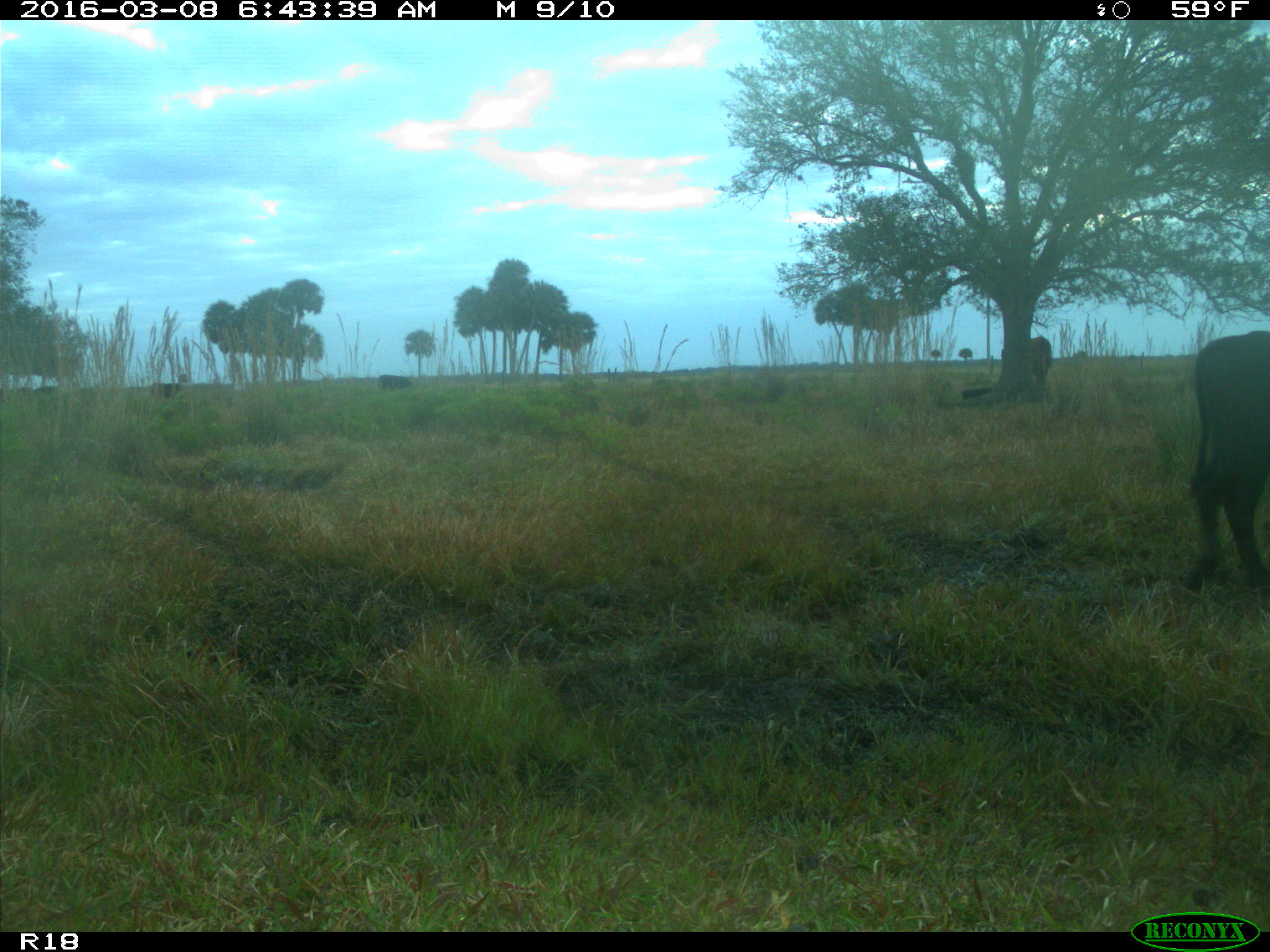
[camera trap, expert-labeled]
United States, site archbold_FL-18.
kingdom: Animalia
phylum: Chordata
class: Mammalia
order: Artiodactyla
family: Bovidae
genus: Bos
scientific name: Bos taurus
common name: domestic cow